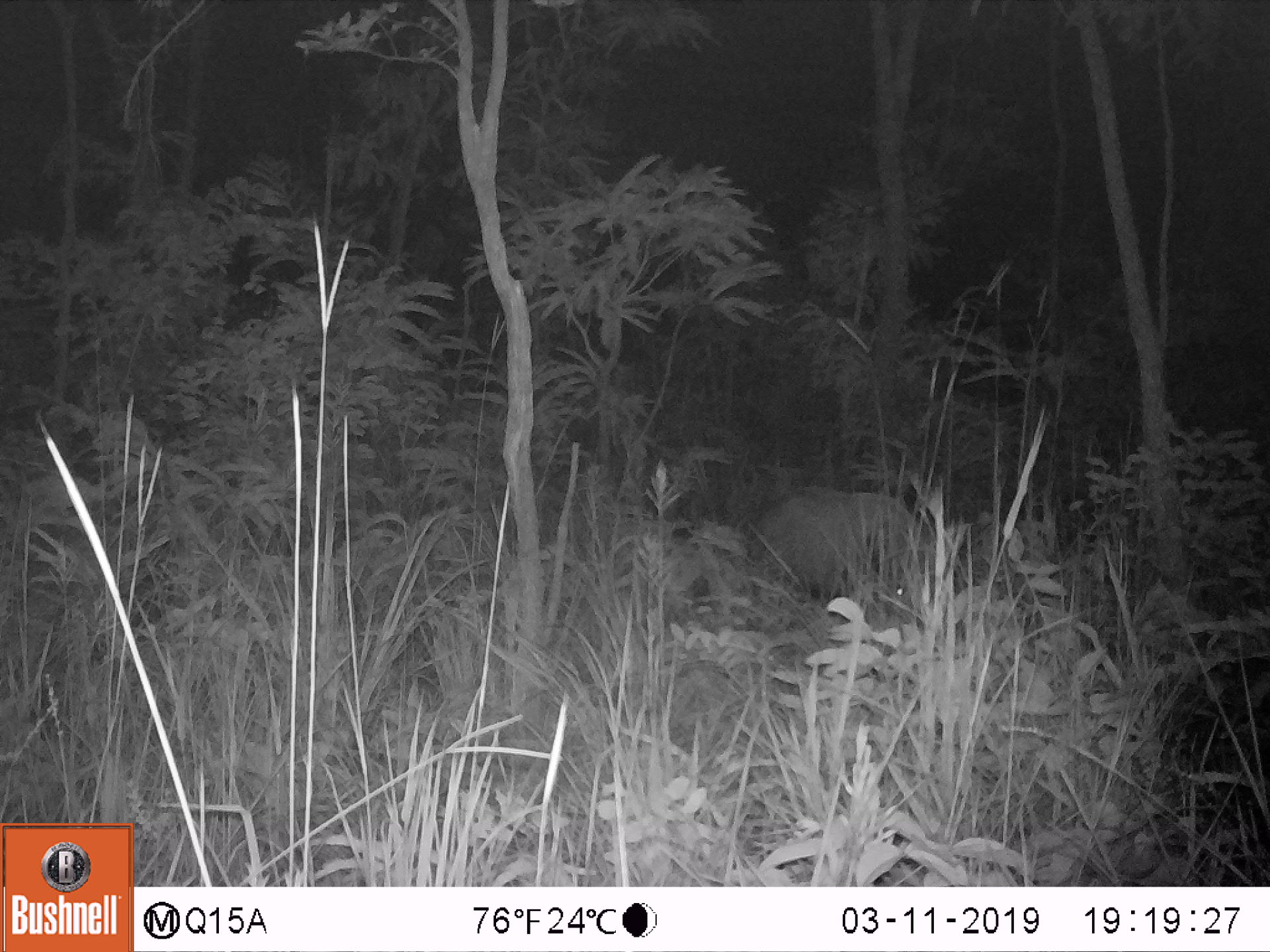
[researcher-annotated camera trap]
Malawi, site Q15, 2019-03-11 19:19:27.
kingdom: Animalia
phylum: Chordata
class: Mammalia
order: Artiodactyla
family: Suidae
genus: Potamochoerus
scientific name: Potamochoerus larvatus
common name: bushpig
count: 1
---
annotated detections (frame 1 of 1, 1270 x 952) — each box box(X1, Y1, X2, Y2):
bushpig: box(744, 490, 945, 608)